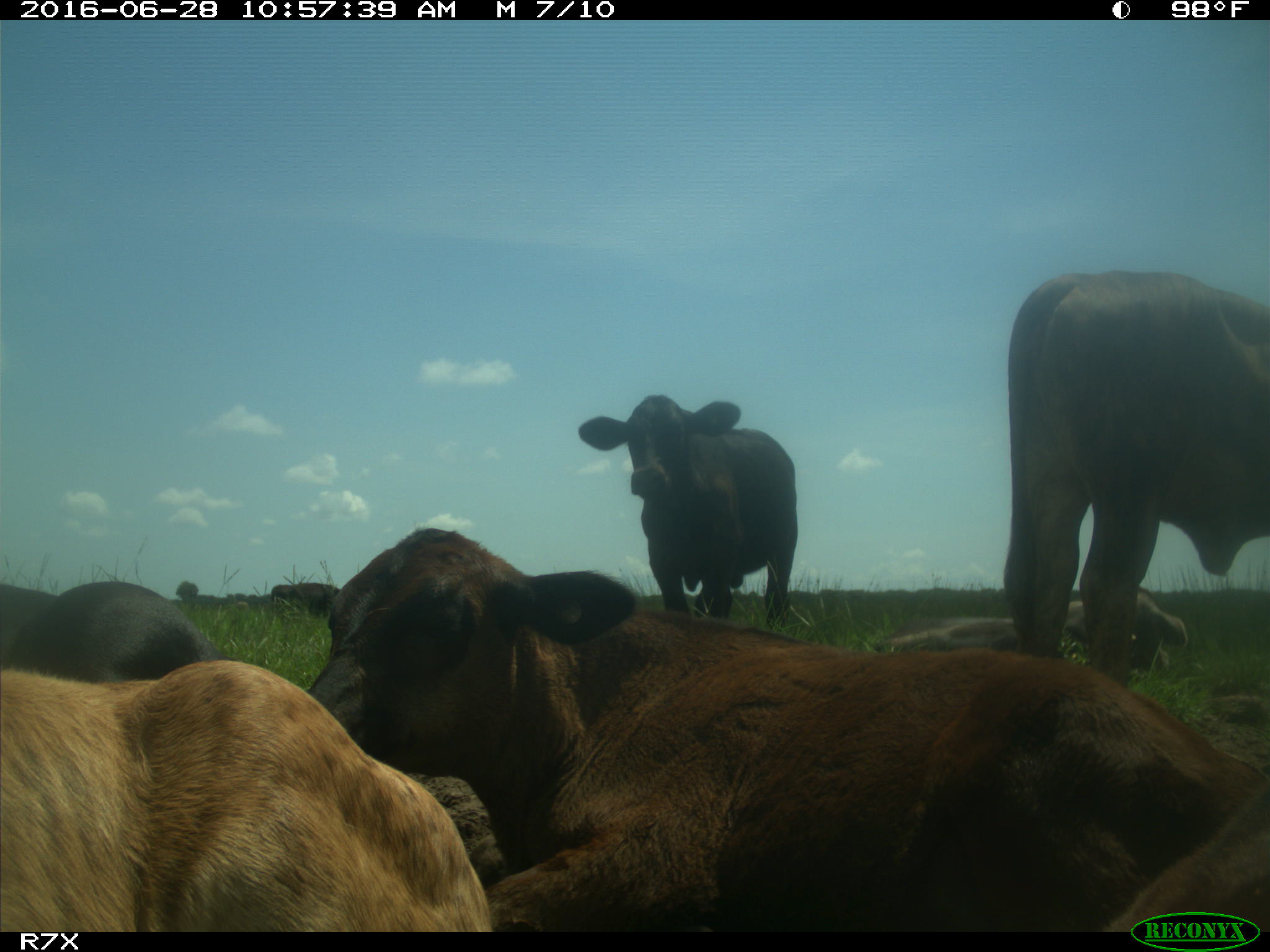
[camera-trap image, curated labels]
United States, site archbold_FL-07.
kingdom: Animalia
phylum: Chordata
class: Mammalia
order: Artiodactyla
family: Bovidae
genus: Bos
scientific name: Bos taurus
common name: domestic cow